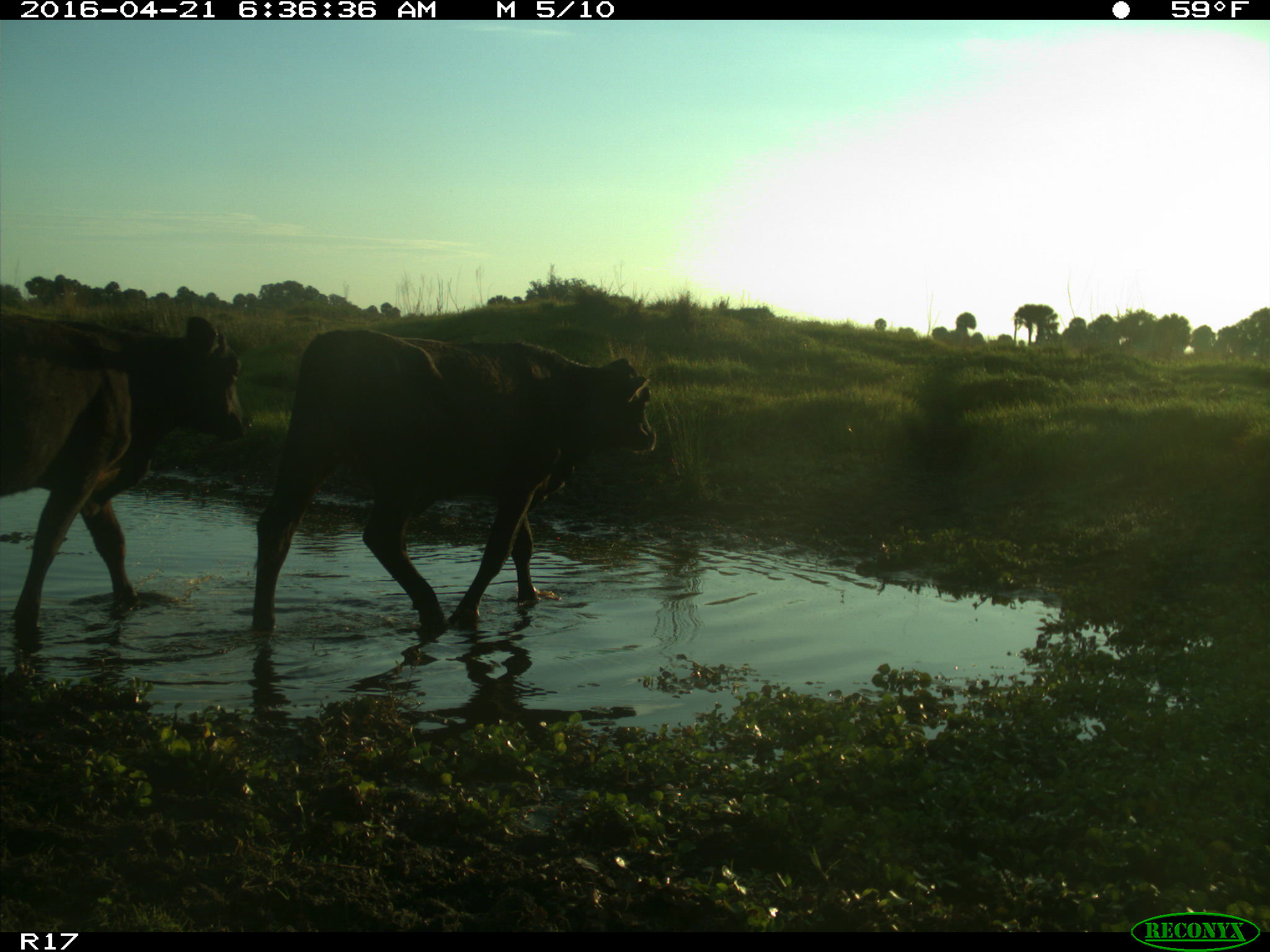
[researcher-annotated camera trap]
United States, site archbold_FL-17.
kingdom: Animalia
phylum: Chordata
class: Mammalia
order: Artiodactyla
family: Bovidae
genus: Bos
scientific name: Bos taurus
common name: domestic cow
Bos taurus (domestic cow).